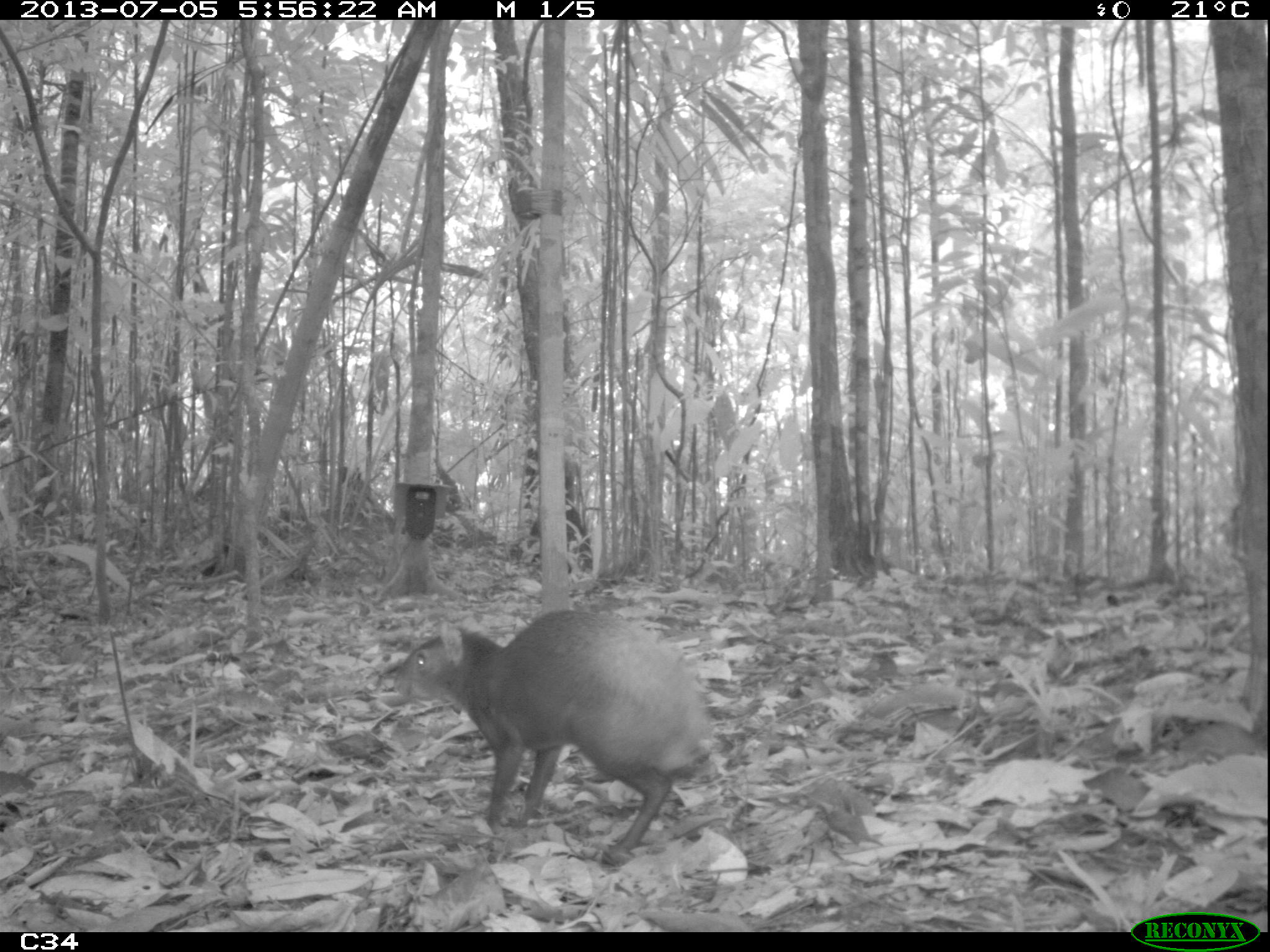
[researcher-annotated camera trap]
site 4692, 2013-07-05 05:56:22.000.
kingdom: Animalia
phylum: Chordata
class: Mammalia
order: Rodentia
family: Dasyproctidae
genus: Dasyprocta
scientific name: Dasyprocta leporina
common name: red-rumped agouti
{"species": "Dasyprocta leporina (red-rumped agouti)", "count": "1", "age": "adult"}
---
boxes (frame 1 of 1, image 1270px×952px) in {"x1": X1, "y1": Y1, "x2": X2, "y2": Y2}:
dasyprocta leporina: {"x1": 390, "y1": 609, "x2": 715, "y2": 868}